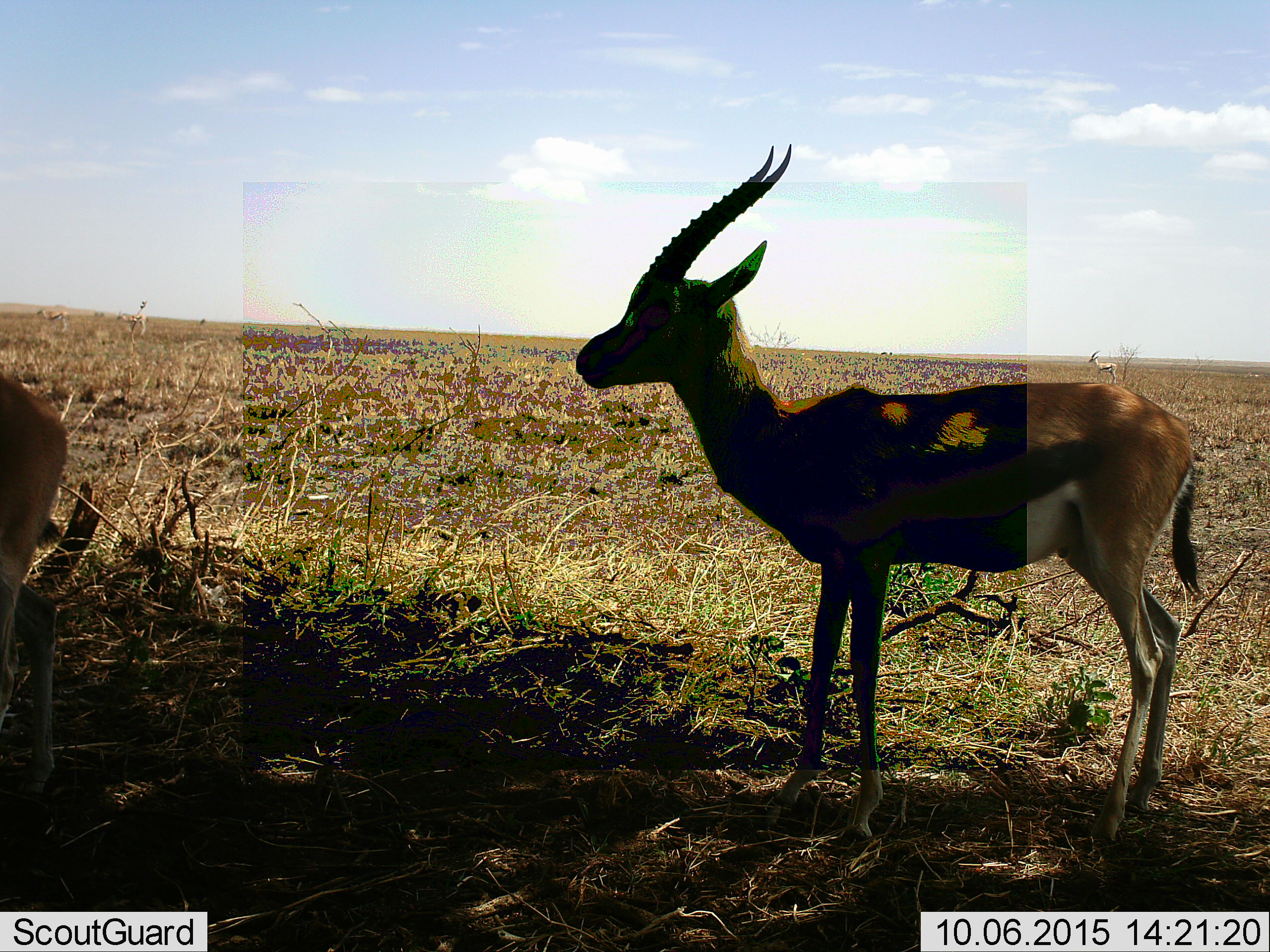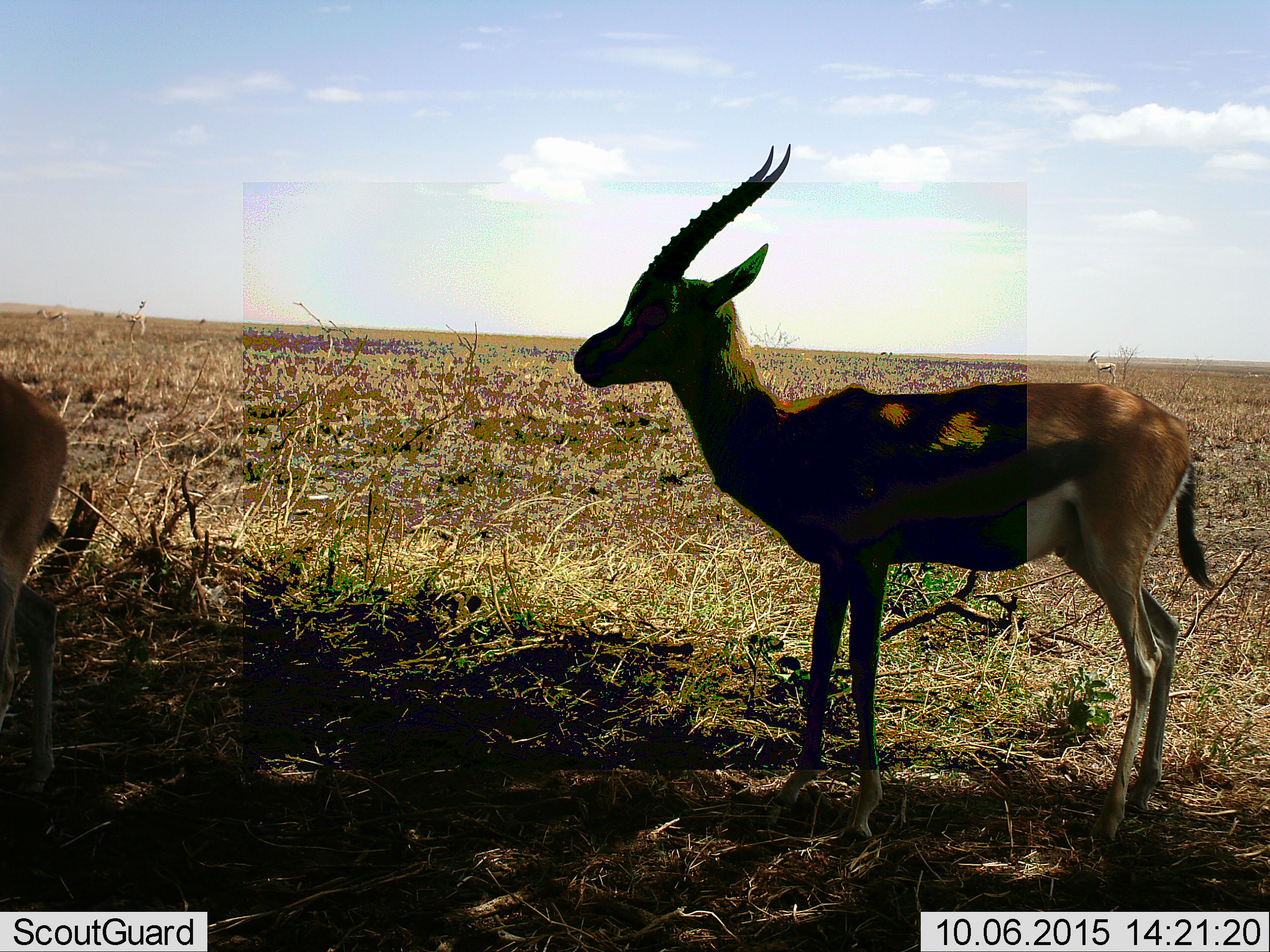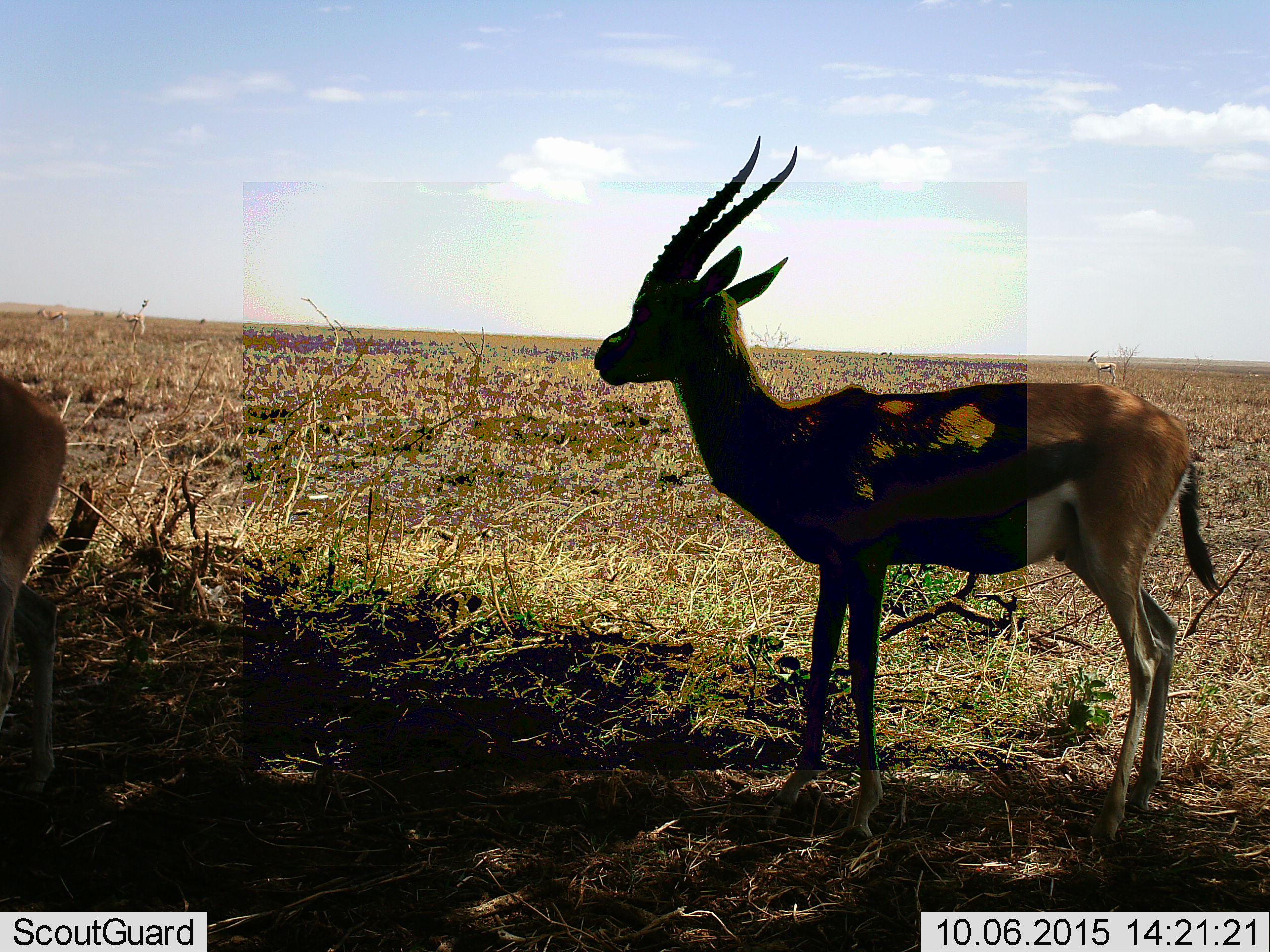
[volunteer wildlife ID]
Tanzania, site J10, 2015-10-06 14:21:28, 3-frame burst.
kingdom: Animalia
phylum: Chordata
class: Mammalia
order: Artiodactyla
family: Bovidae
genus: Eudorcas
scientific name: Eudorcas thomsonii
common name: thomson's gazelle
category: gazellethomsons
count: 2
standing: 89%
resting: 11%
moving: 0%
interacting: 0%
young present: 0%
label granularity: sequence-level